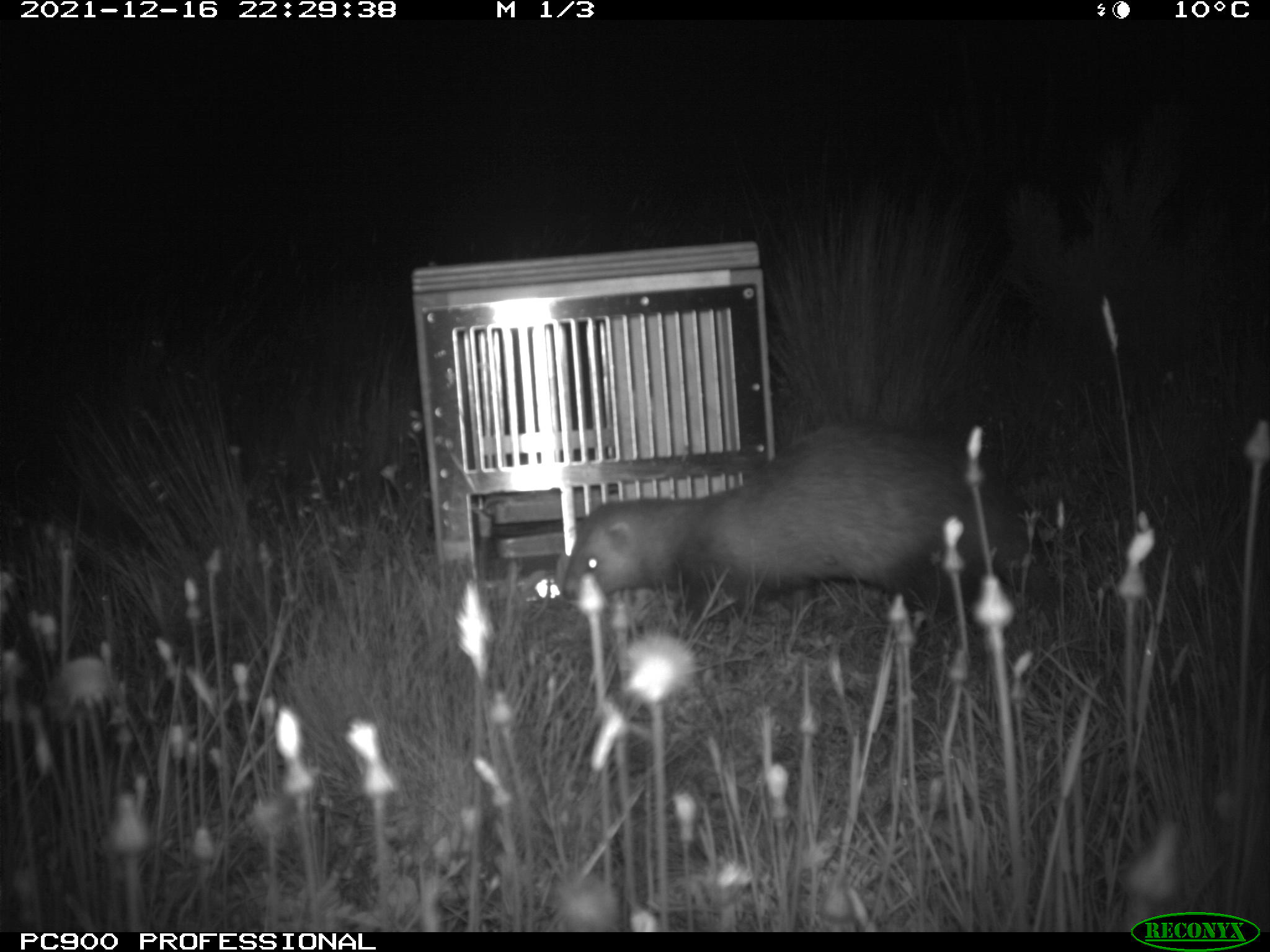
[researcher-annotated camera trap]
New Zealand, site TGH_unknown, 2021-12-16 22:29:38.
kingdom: Animalia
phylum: Chordata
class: Mammalia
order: Carnivora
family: Mustelidae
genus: Mustela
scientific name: Mustela furo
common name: ferret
Ferret (Mustela furo).